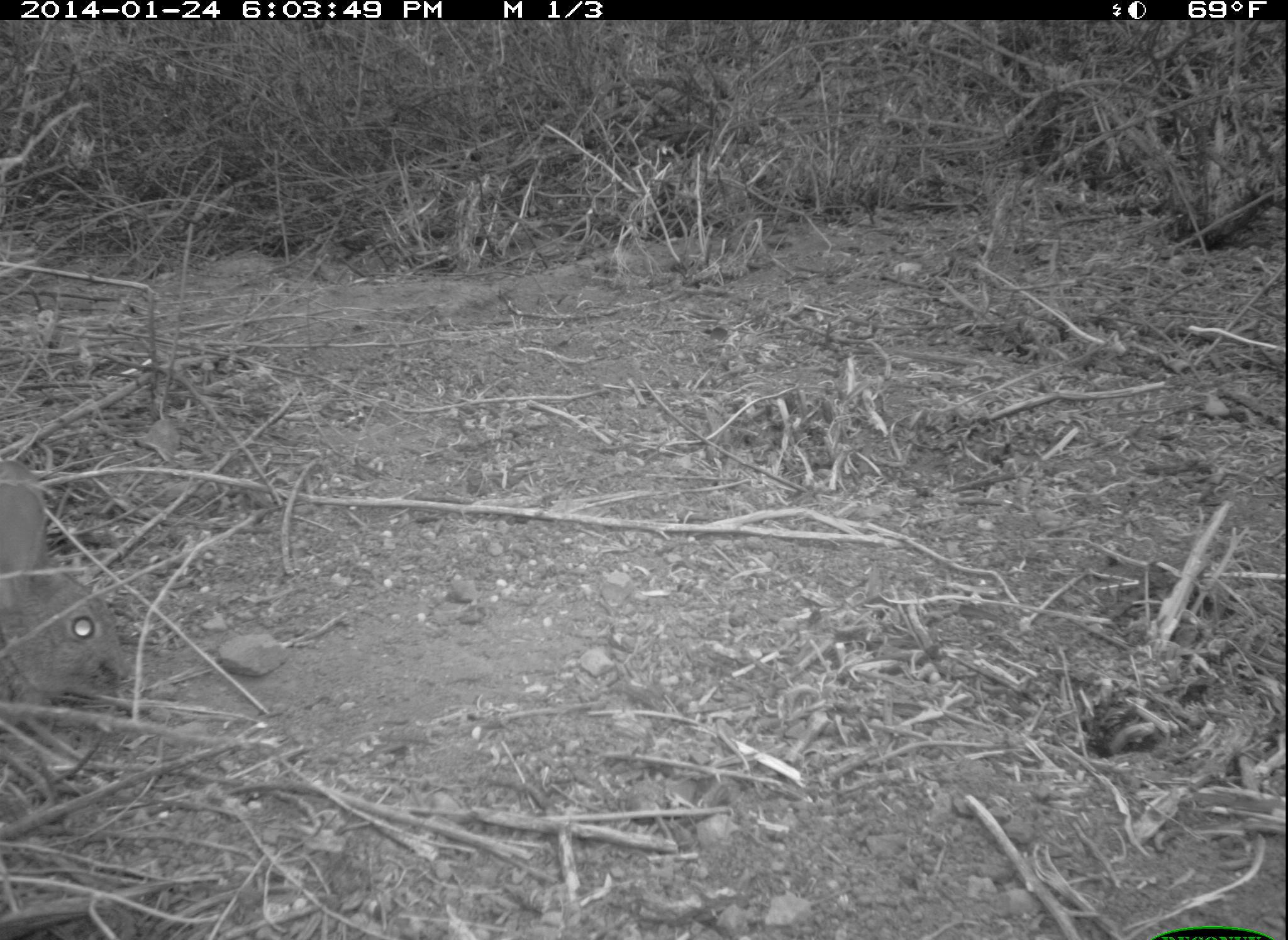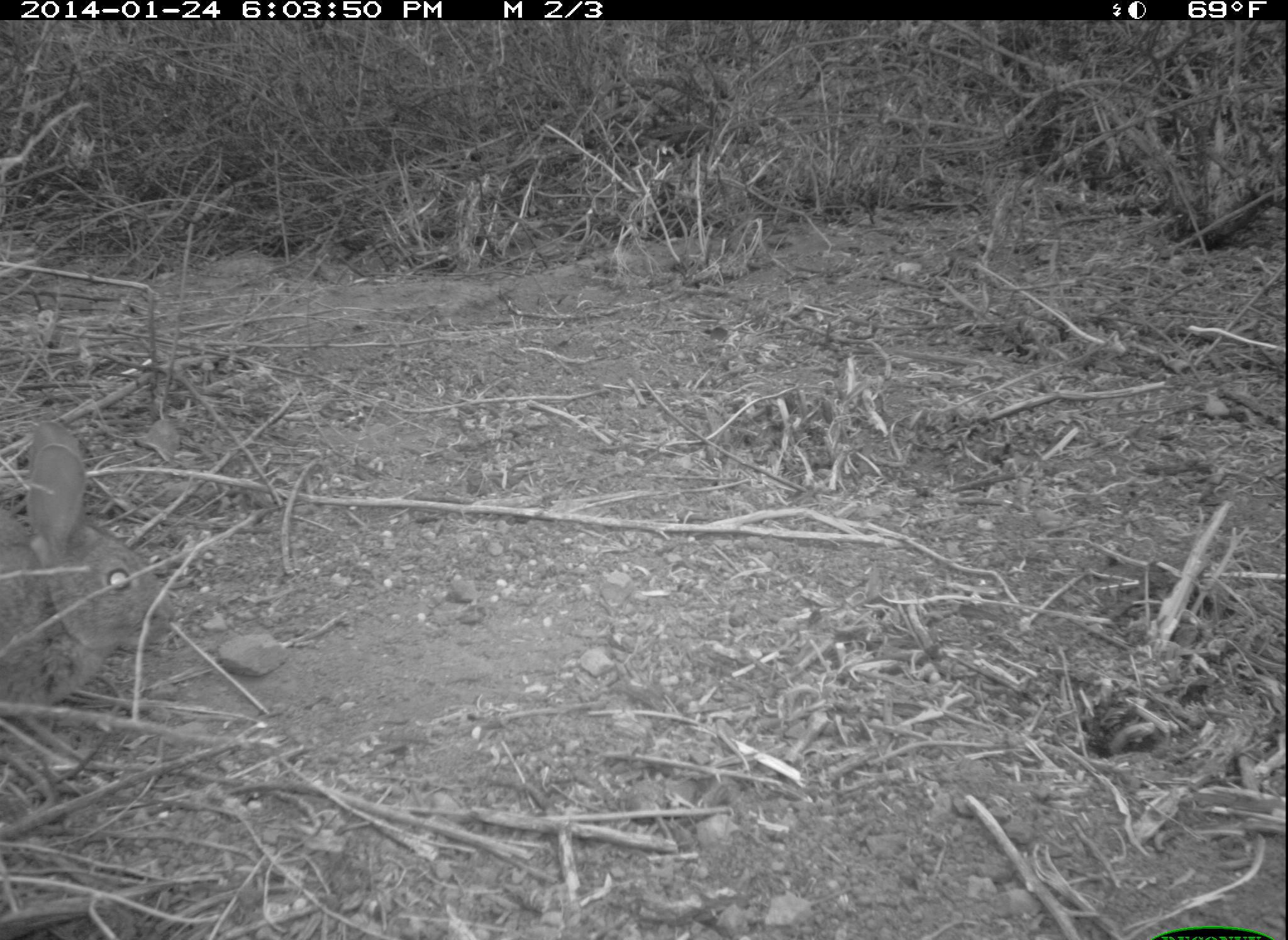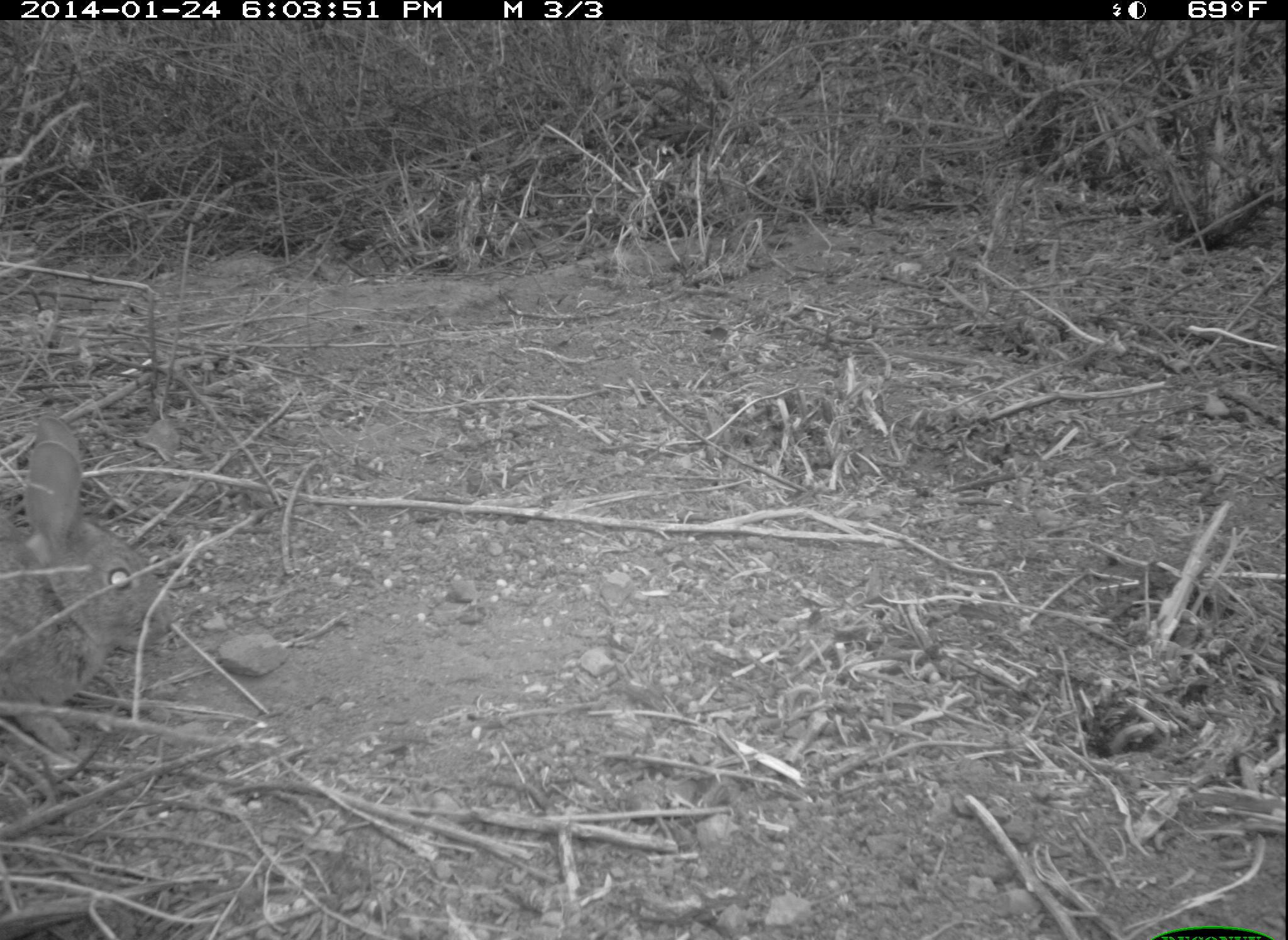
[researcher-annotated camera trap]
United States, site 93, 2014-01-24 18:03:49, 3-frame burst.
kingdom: Animalia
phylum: Chordata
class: Mammalia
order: Lagomorpha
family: Leporidae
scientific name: Leporidae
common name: rabbits and hares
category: rabbit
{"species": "rabbit (rabbits and hares) (Leporidae)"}